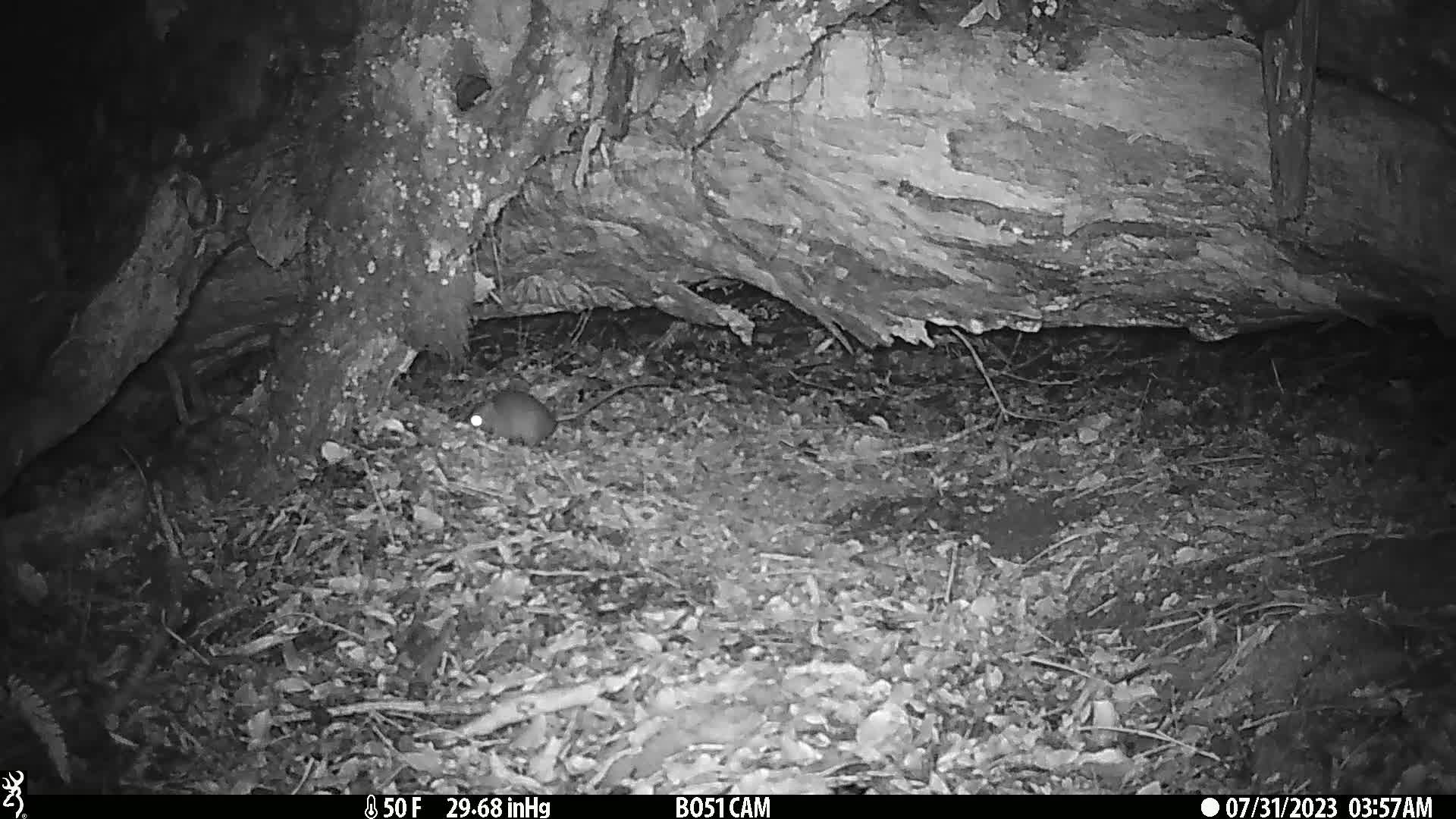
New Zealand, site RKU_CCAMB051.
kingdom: Animalia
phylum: Chordata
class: Mammalia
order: Rodentia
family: Muridae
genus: Rattus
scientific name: Rattus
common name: rat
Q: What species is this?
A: Rat (Rattus).